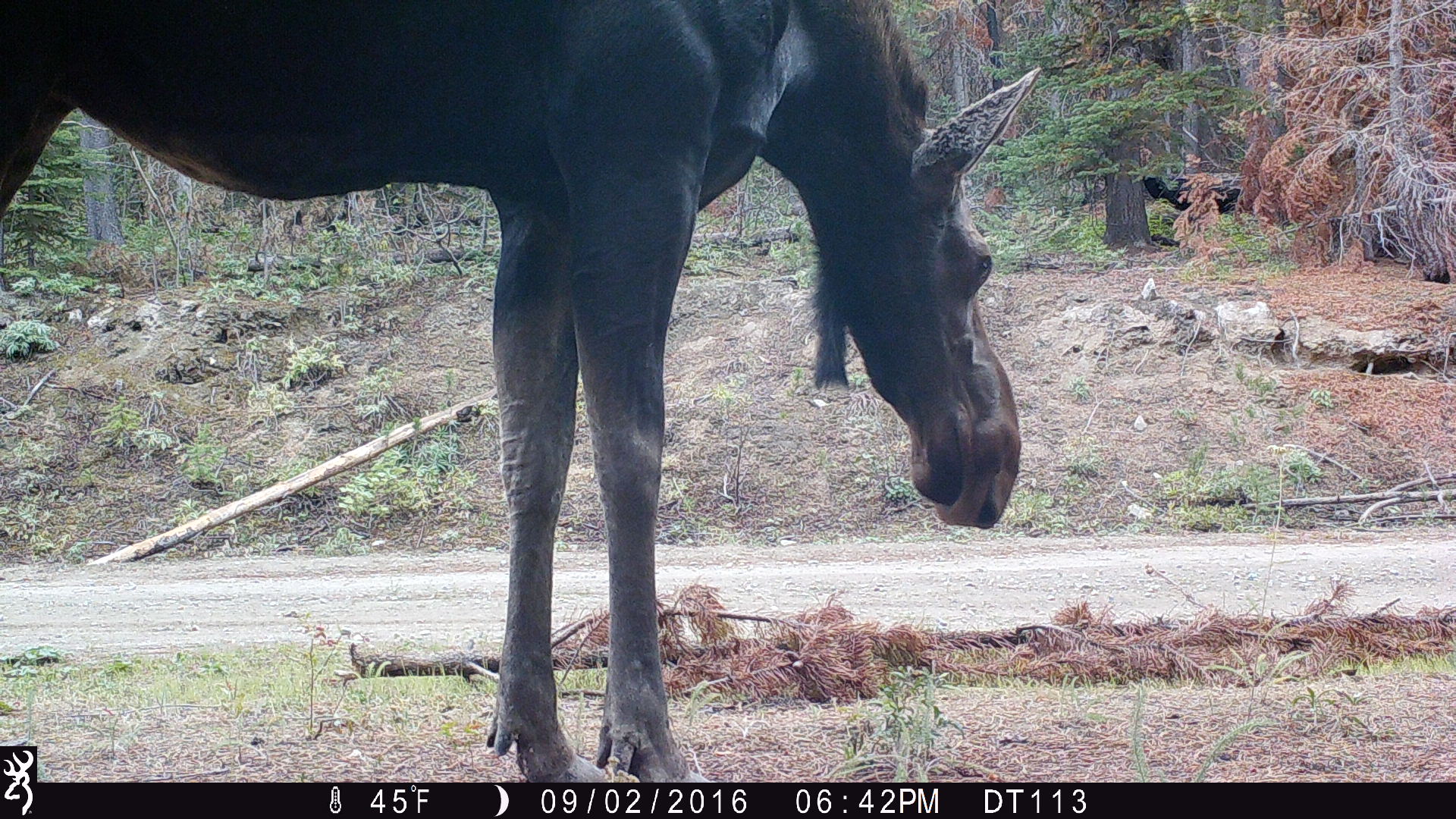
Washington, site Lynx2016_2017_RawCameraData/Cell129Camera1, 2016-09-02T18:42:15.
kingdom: Animalia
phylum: Chordata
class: Mammalia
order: Artiodactyla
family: Cervidae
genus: Alces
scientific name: Alces alces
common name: moose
Alces alces (moose). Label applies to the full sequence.